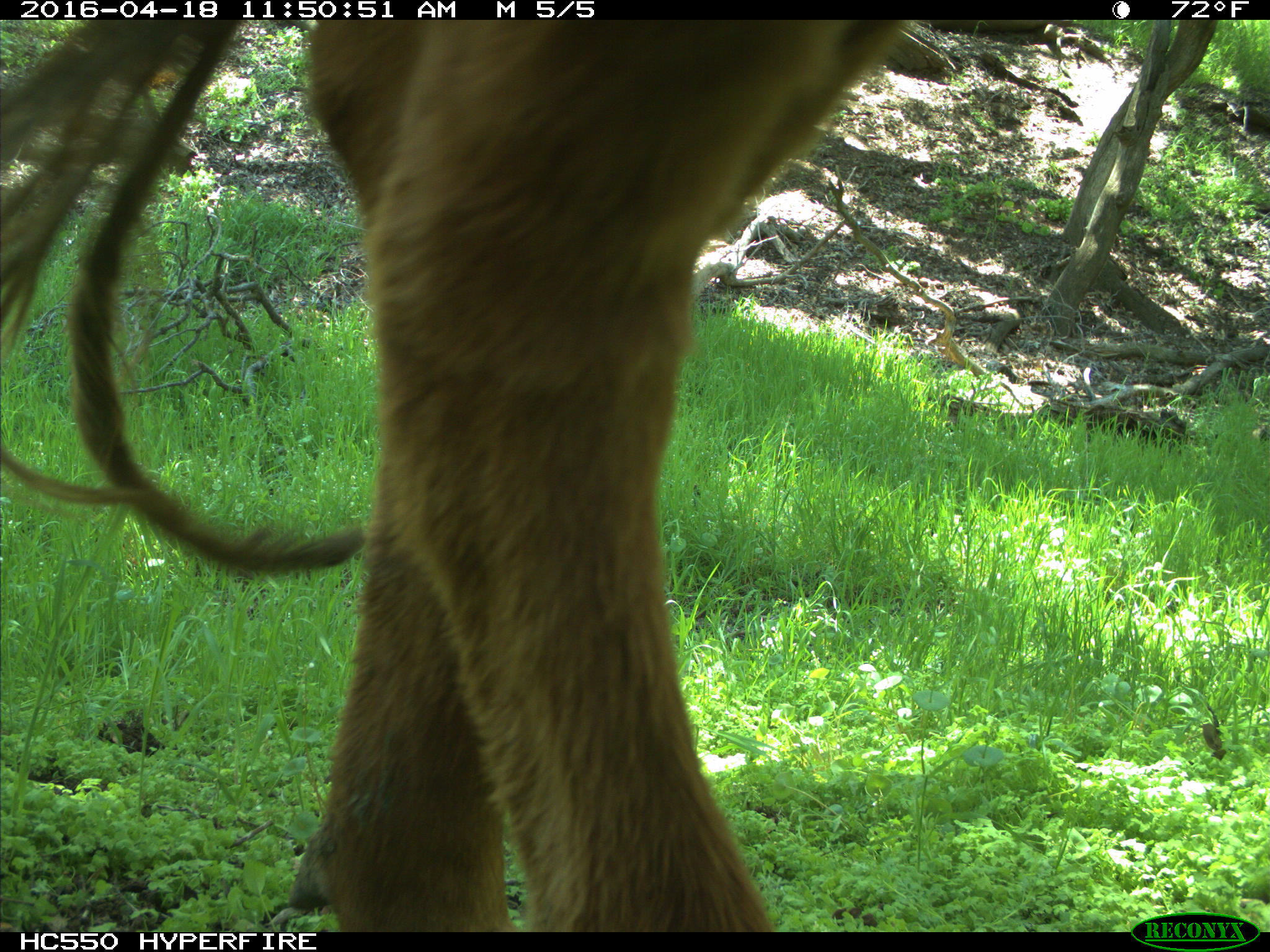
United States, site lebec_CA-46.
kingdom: Animalia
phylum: Chordata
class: Mammalia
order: Artiodactyla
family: Bovidae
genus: Bos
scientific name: Bos taurus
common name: domestic cow